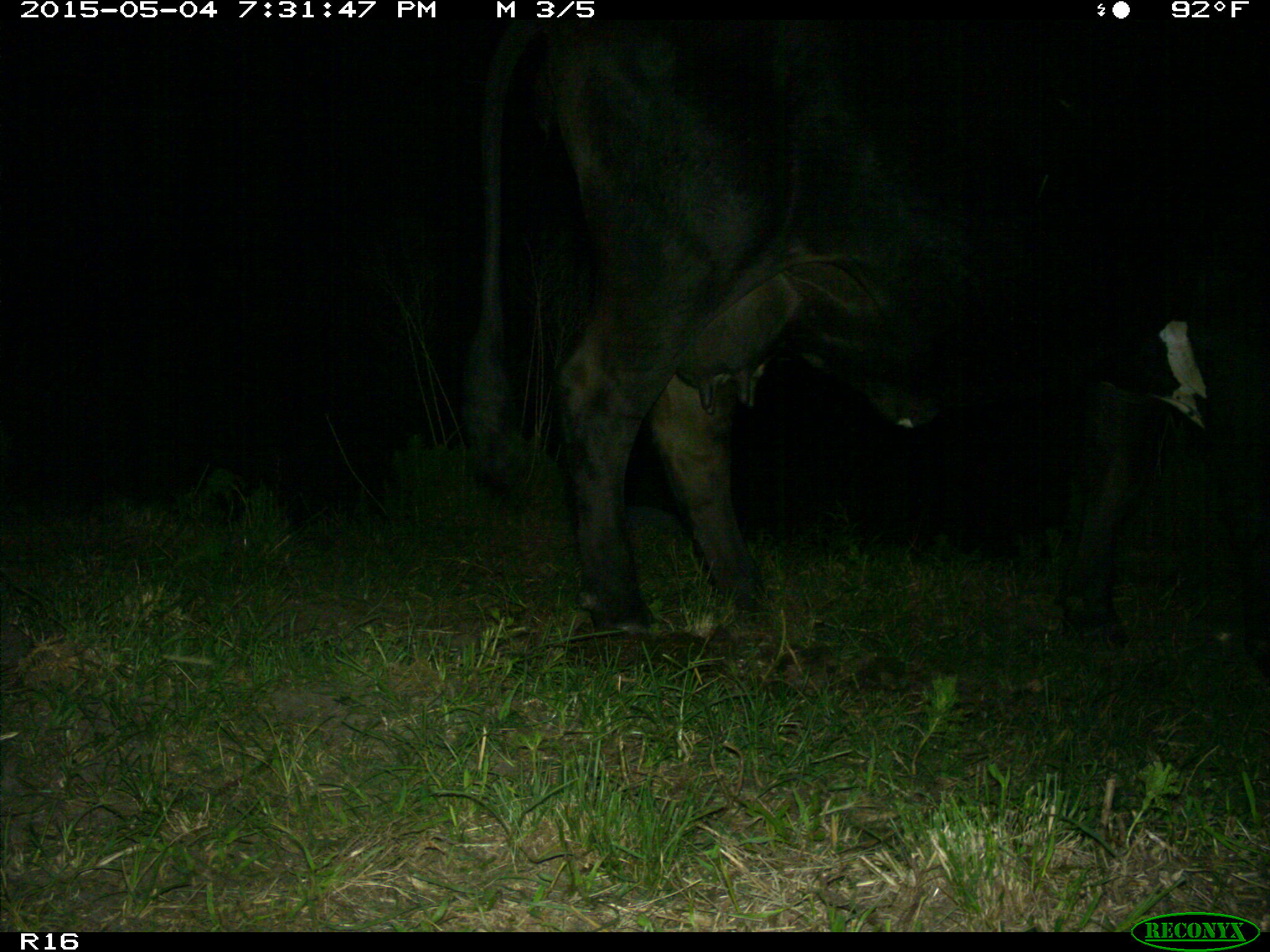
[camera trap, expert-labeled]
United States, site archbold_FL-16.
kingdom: Animalia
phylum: Chordata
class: Mammalia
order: Artiodactyla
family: Bovidae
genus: Bos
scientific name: Bos taurus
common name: domestic cow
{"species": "Bos taurus (domestic cow)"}